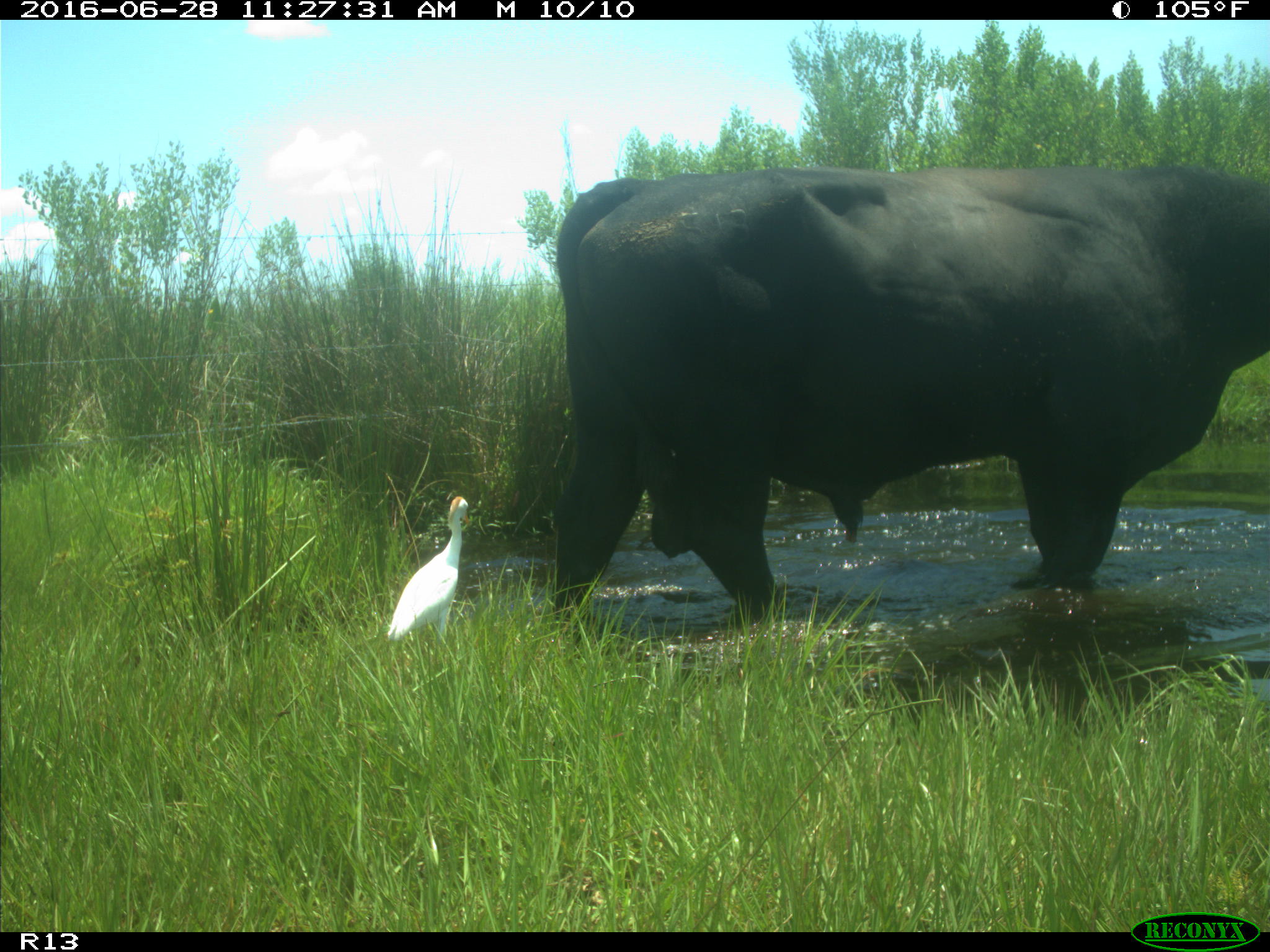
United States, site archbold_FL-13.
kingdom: Animalia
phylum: Chordata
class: Mammalia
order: Artiodactyla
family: Bovidae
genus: Bos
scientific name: Bos taurus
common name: domestic cow